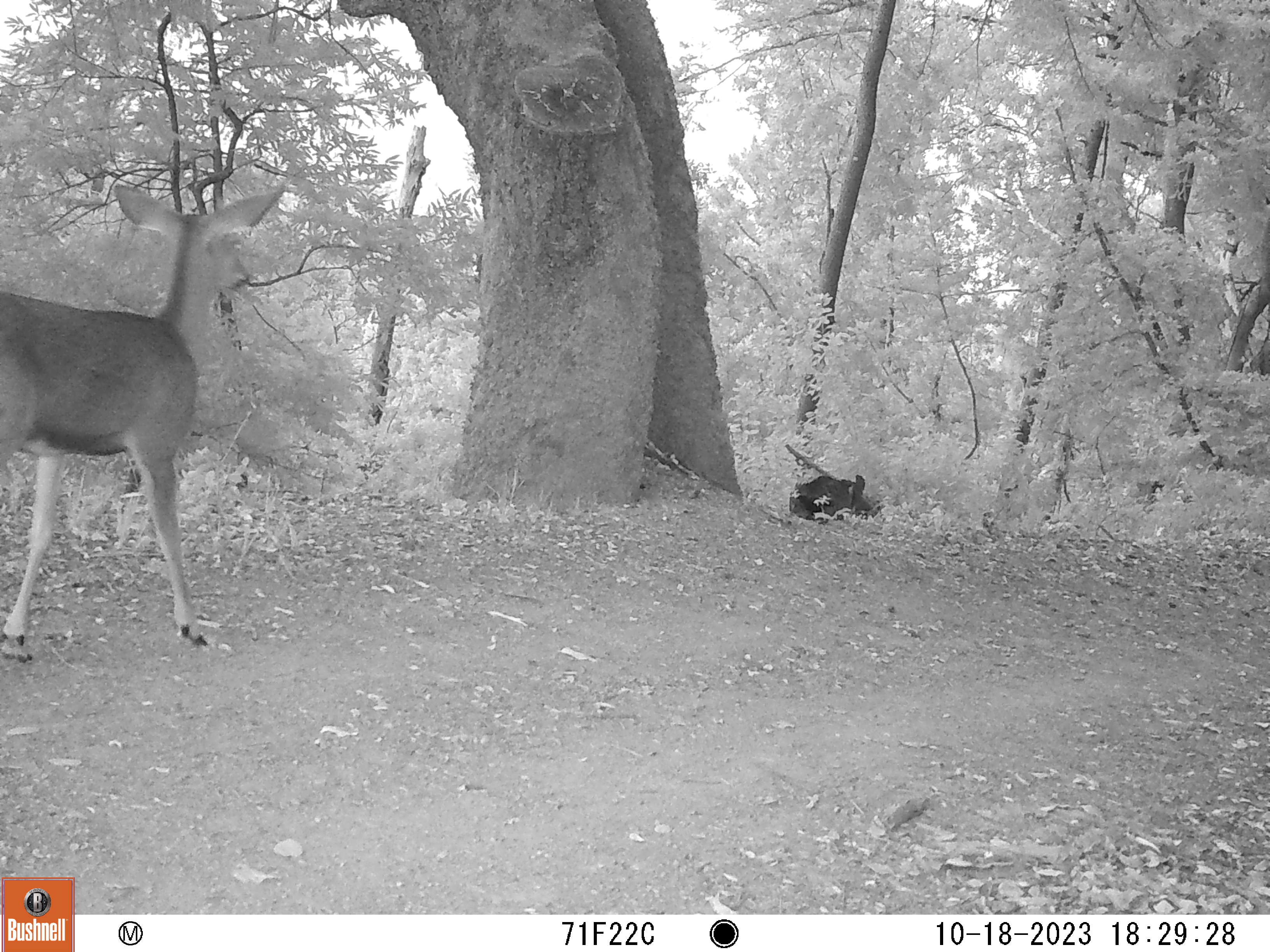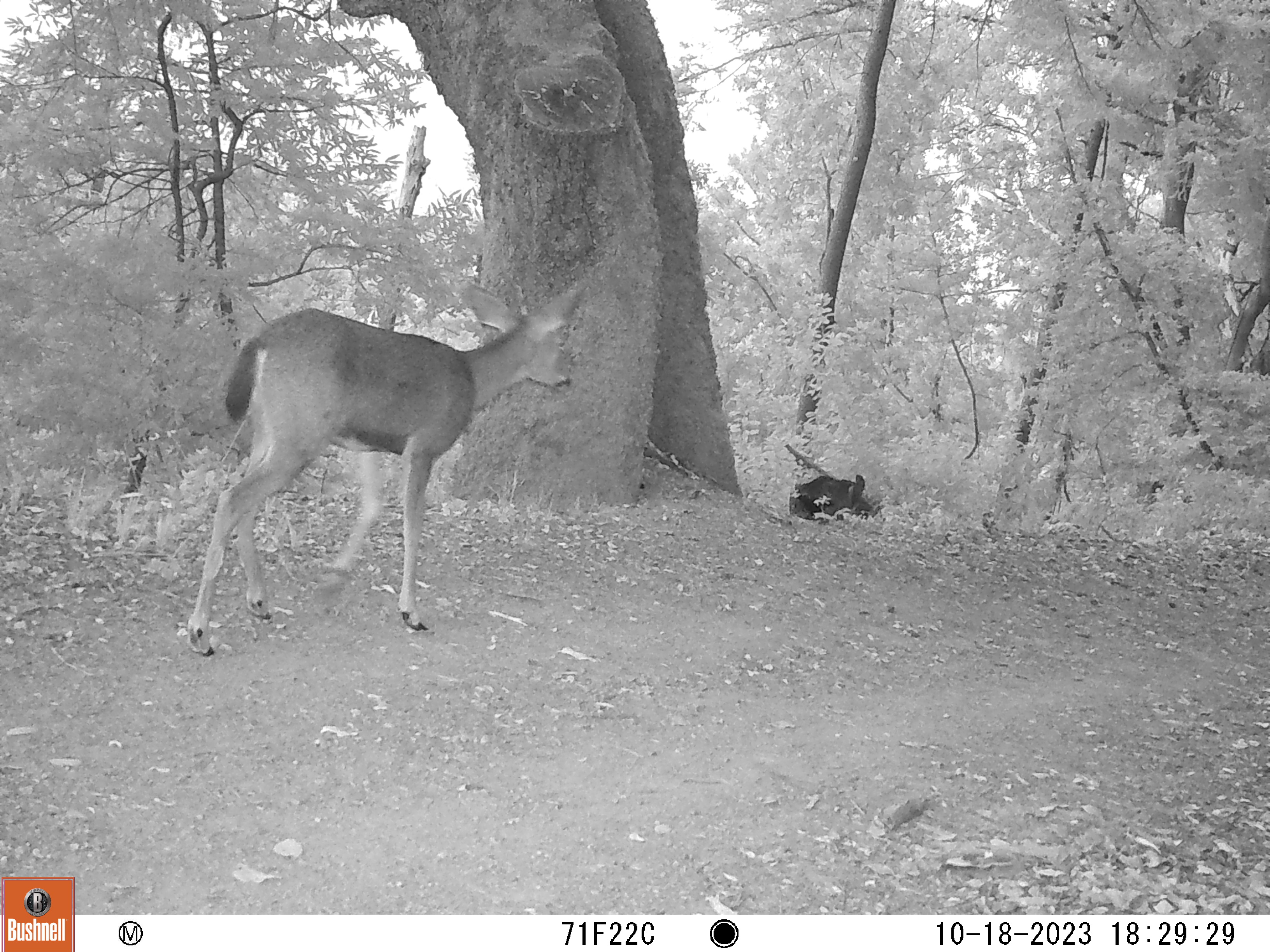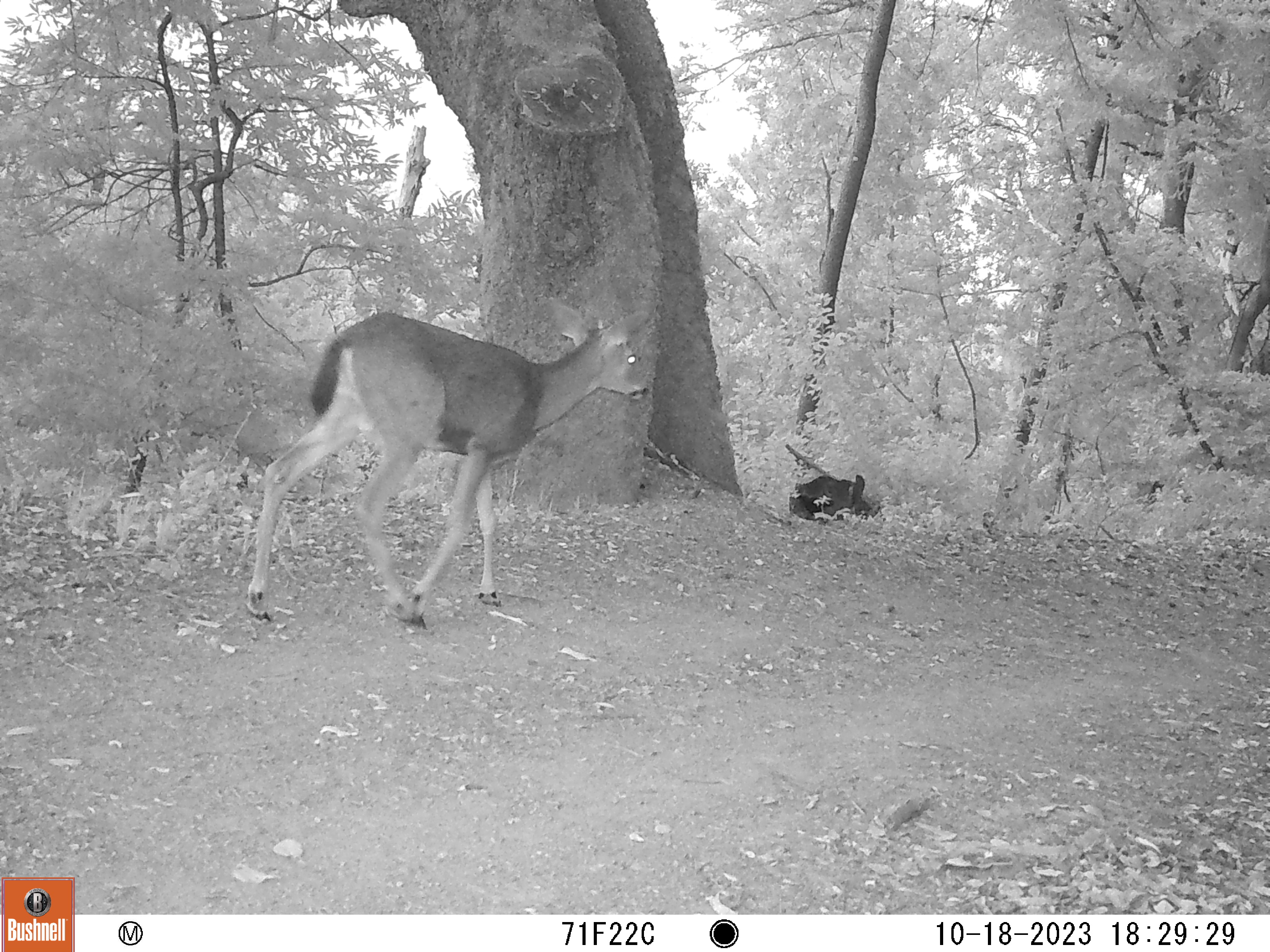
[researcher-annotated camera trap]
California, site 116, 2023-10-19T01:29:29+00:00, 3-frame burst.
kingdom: Animalia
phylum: Chordata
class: Mammalia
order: Artiodactyla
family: Cervidae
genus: Odocoileus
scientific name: Odocoileus hemionus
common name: mule deer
Mule deer (Odocoileus hemionus).